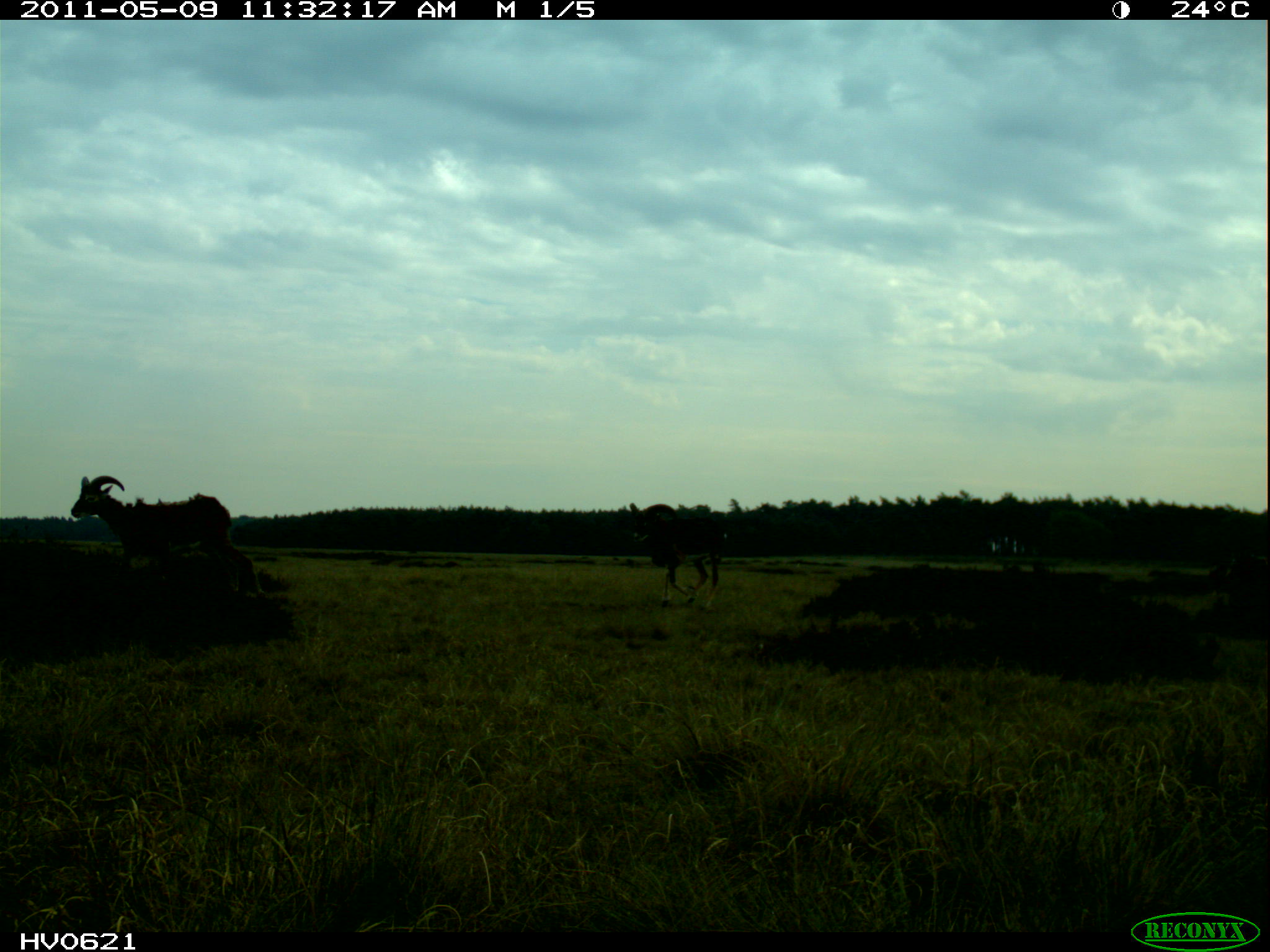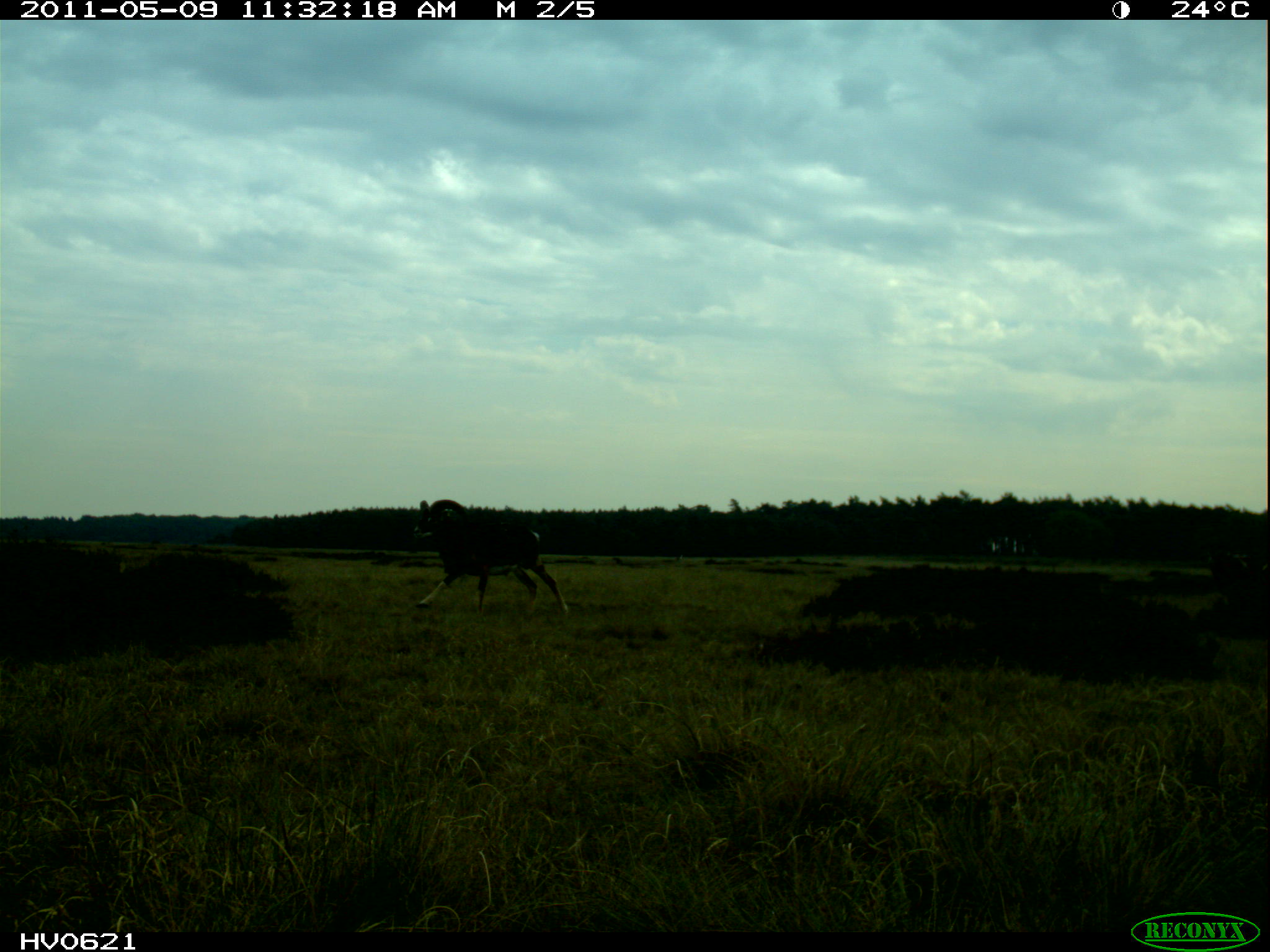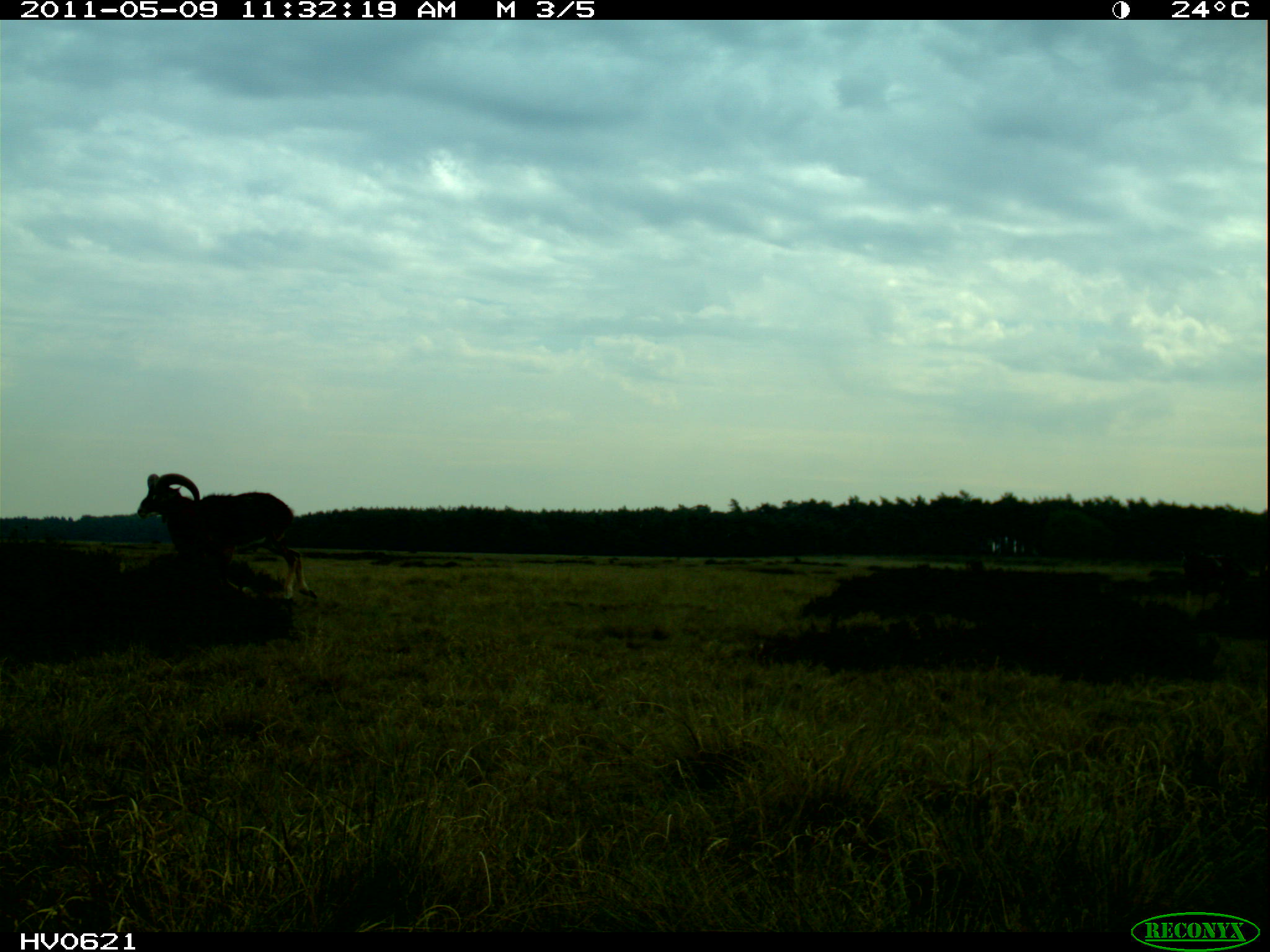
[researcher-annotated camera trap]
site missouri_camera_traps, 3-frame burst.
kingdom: Animalia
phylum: Chordata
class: Mammalia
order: Artiodactyla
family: Bovidae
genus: Ovis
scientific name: Ovis ammon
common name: mouflon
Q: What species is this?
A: Mouflon (Ovis ammon).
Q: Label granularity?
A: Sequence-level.